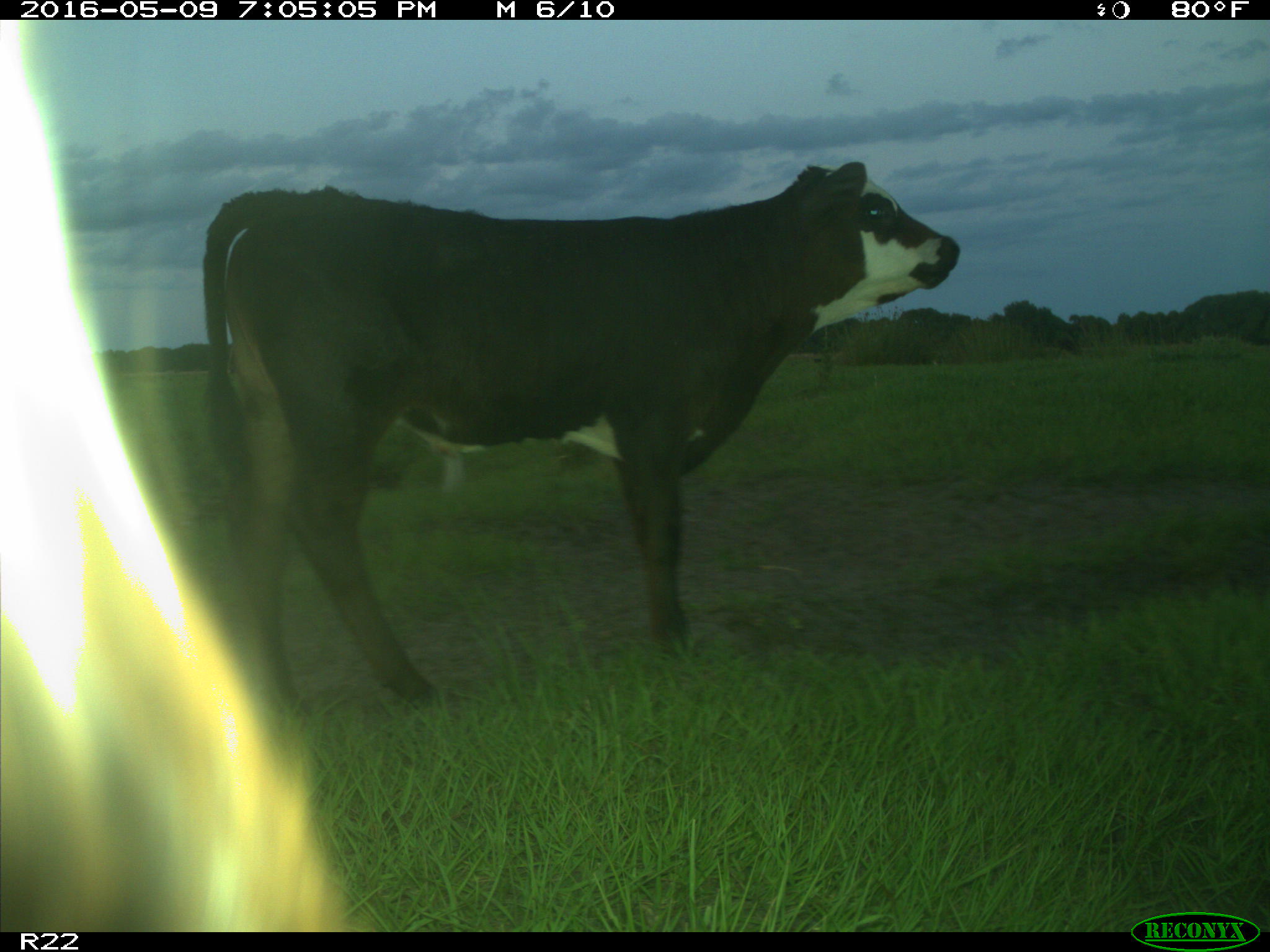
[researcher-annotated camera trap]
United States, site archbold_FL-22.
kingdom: Animalia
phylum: Chordata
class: Mammalia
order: Artiodactyla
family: Bovidae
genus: Bos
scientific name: Bos taurus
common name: domestic cow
Bos taurus (domestic cow).